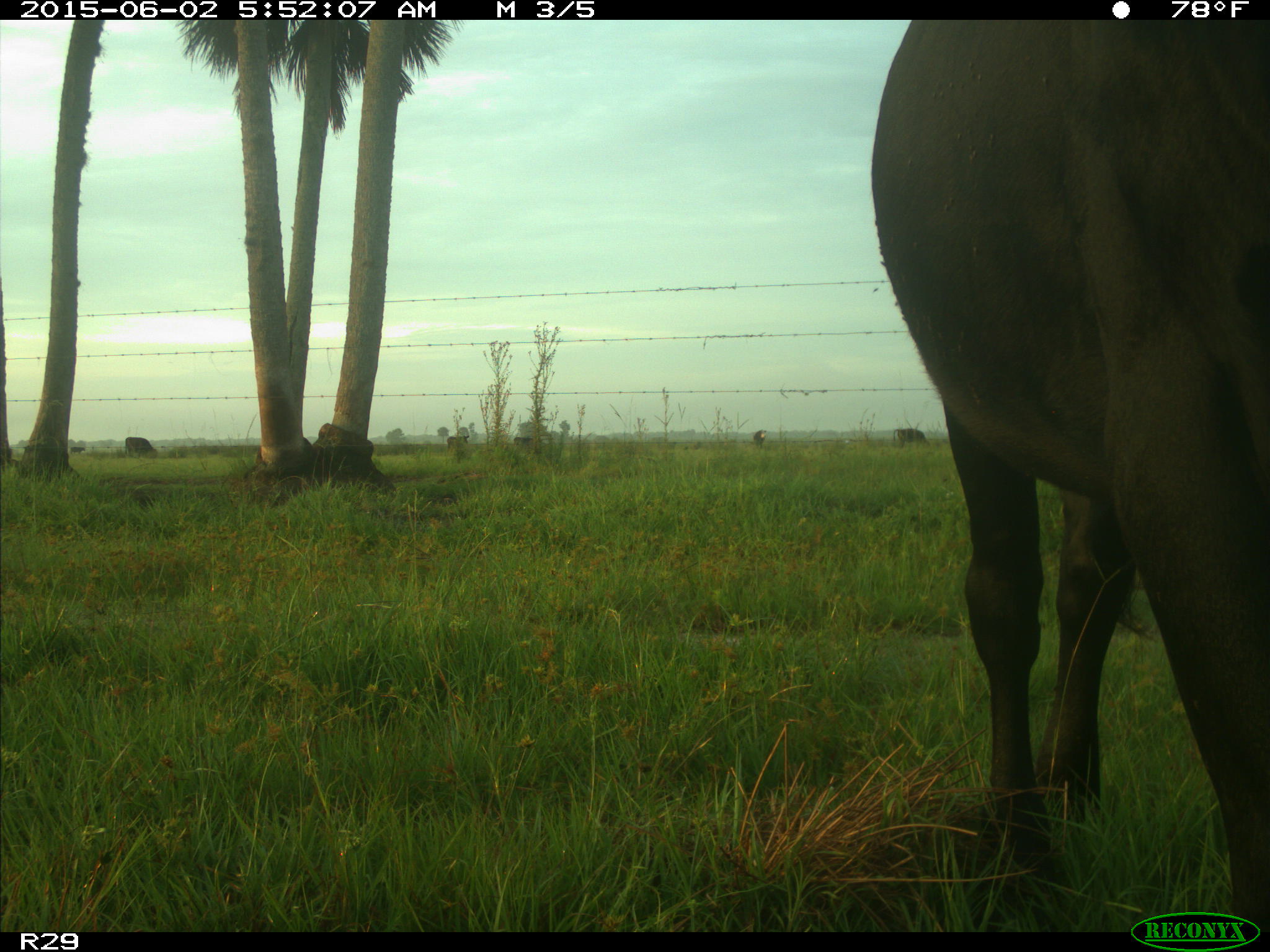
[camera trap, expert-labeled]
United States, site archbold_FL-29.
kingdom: Animalia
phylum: Chordata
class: Mammalia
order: Artiodactyla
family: Bovidae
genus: Bos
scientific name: Bos taurus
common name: domestic cow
Bos taurus (domestic cow).